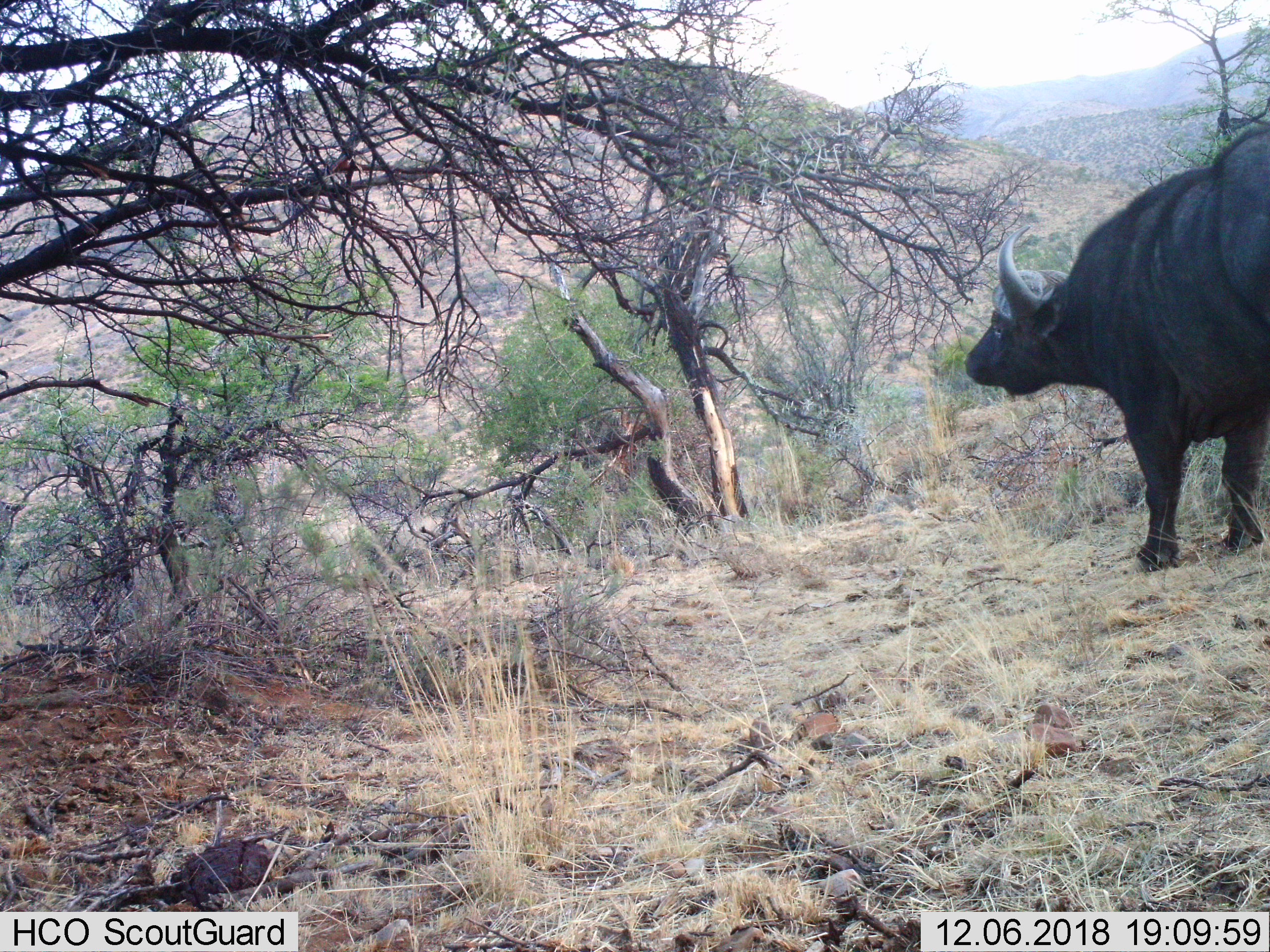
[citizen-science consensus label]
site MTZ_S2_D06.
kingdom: Animalia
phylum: Chordata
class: Mammalia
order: Artiodactyla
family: Bovidae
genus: Syncerus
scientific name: Syncerus caffer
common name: african buffalo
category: buffalo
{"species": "buffalo (african buffalo) (Syncerus caffer)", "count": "1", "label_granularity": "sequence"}